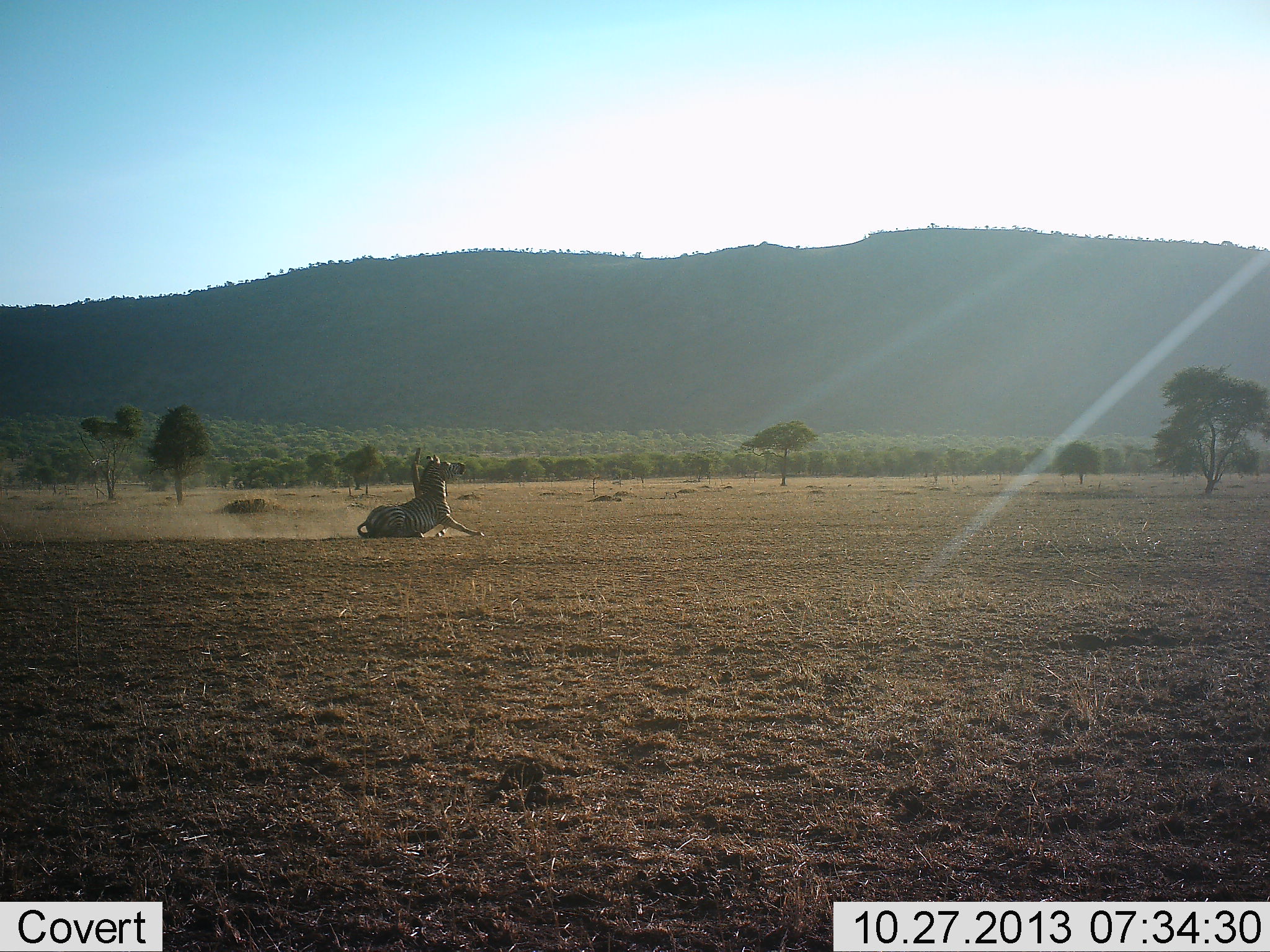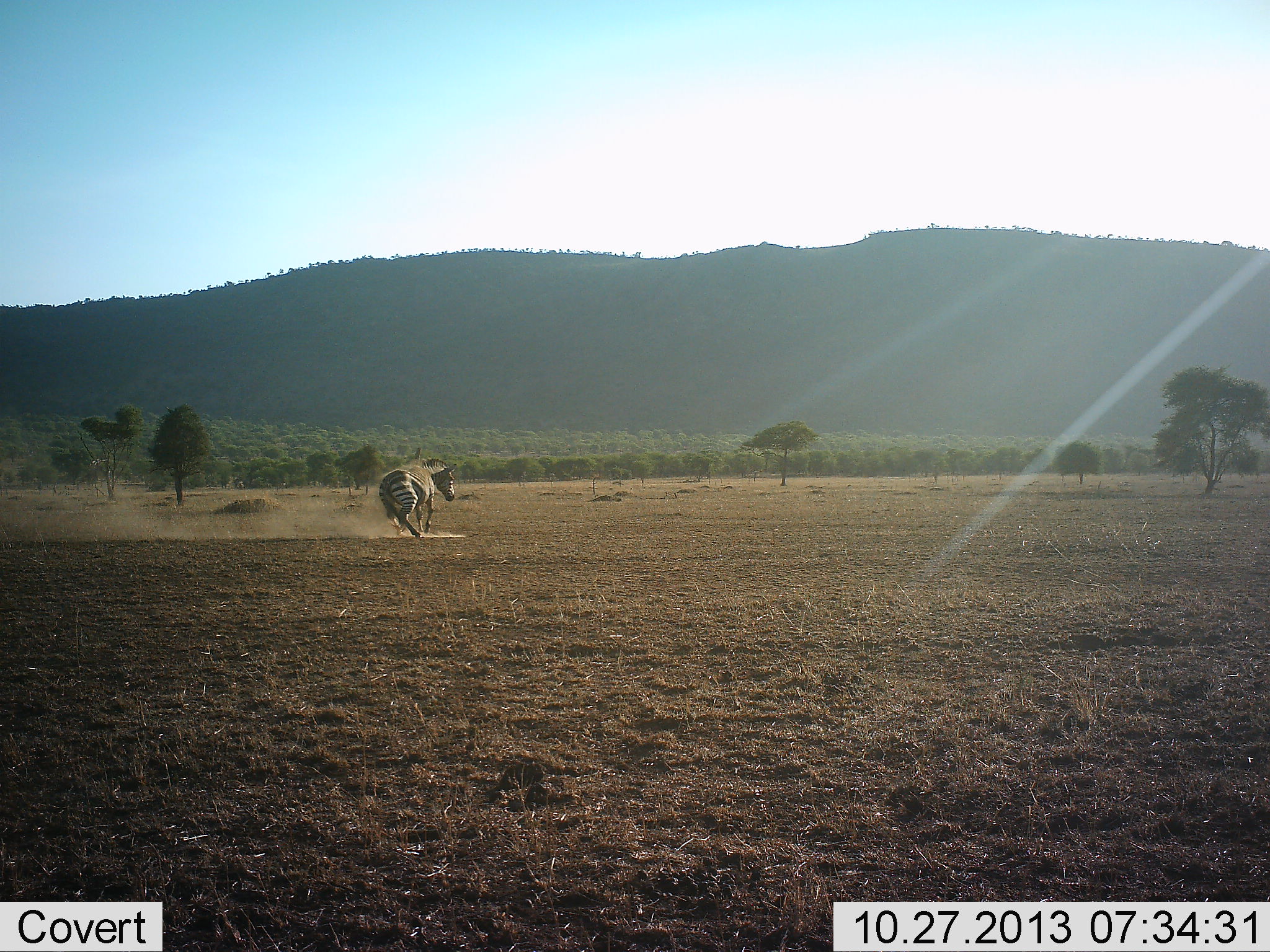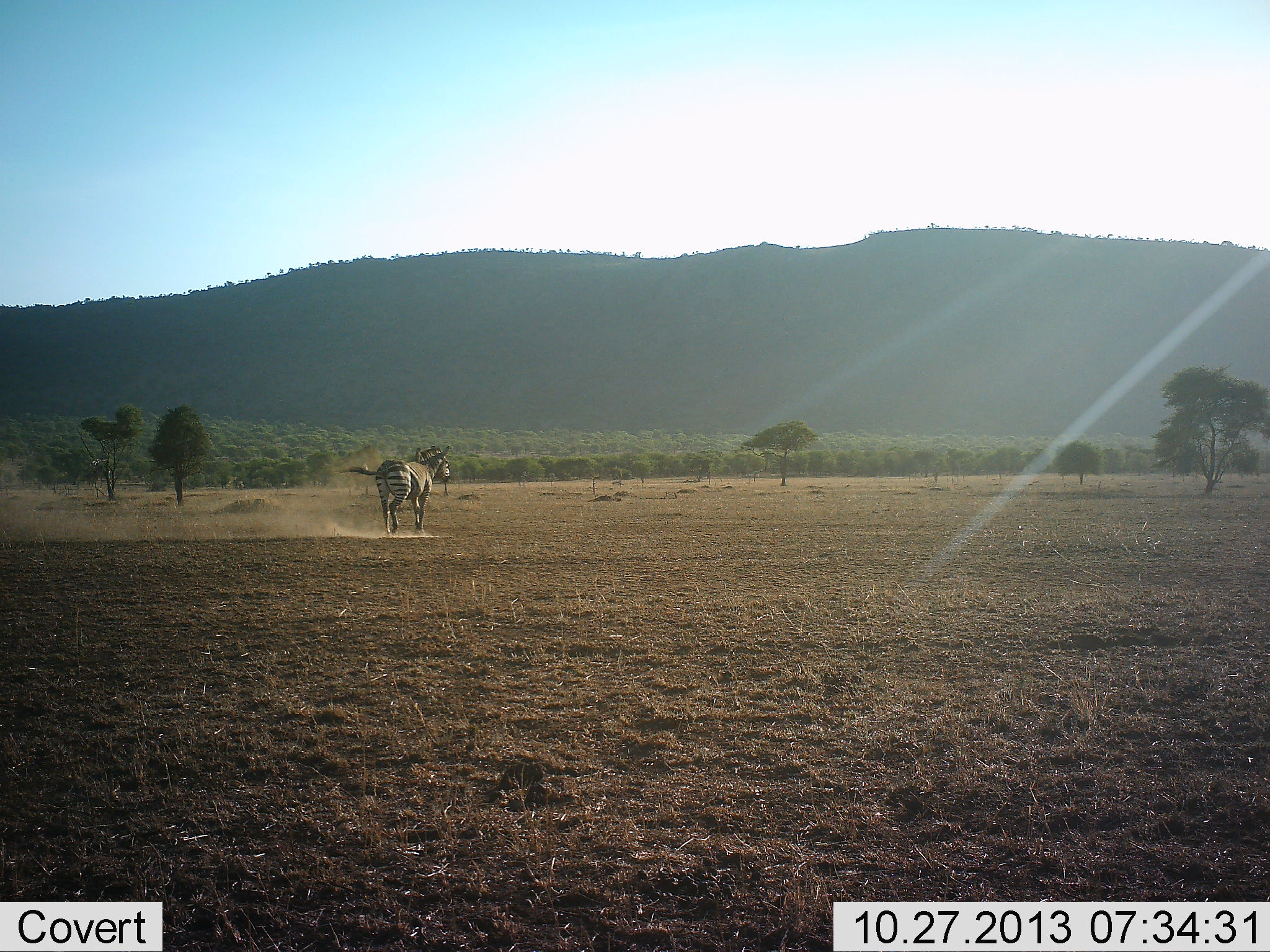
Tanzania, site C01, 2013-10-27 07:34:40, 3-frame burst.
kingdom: Animalia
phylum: Chordata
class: Mammalia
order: Perissodactyla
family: Equidae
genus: Equus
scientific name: Equus quagga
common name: plains zebra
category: zebra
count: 1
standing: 0%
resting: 0%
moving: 100%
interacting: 0%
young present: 0%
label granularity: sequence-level